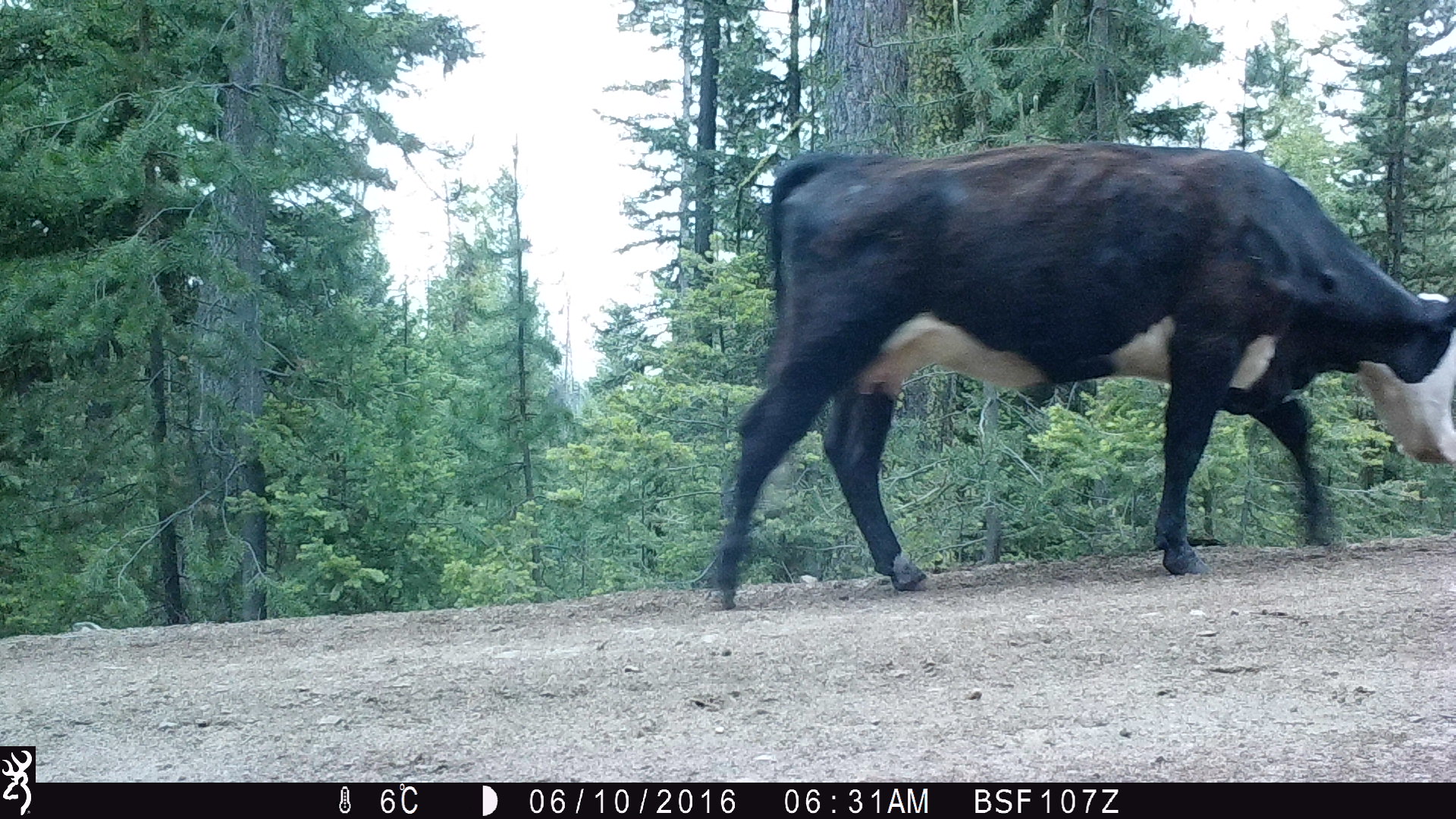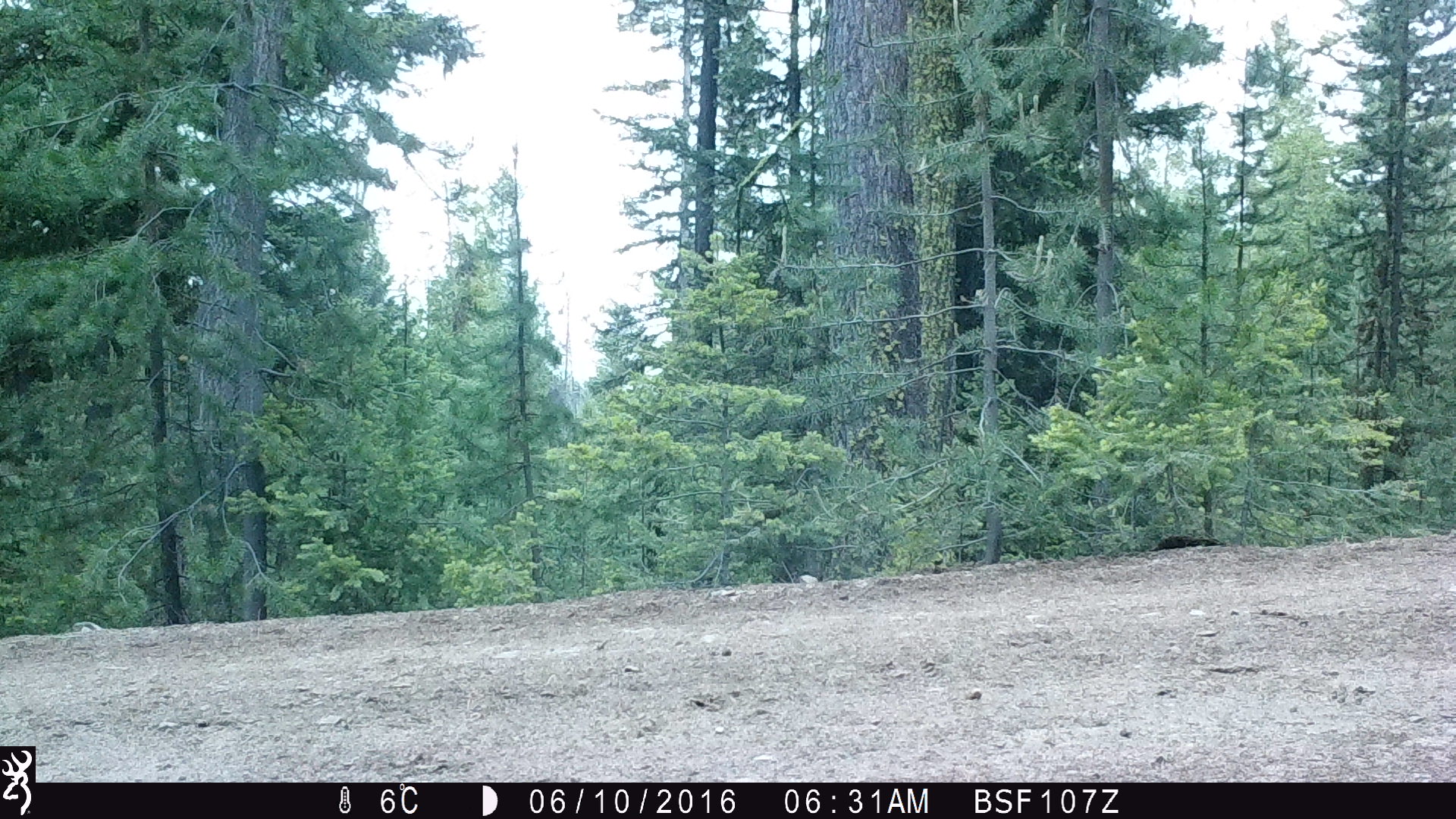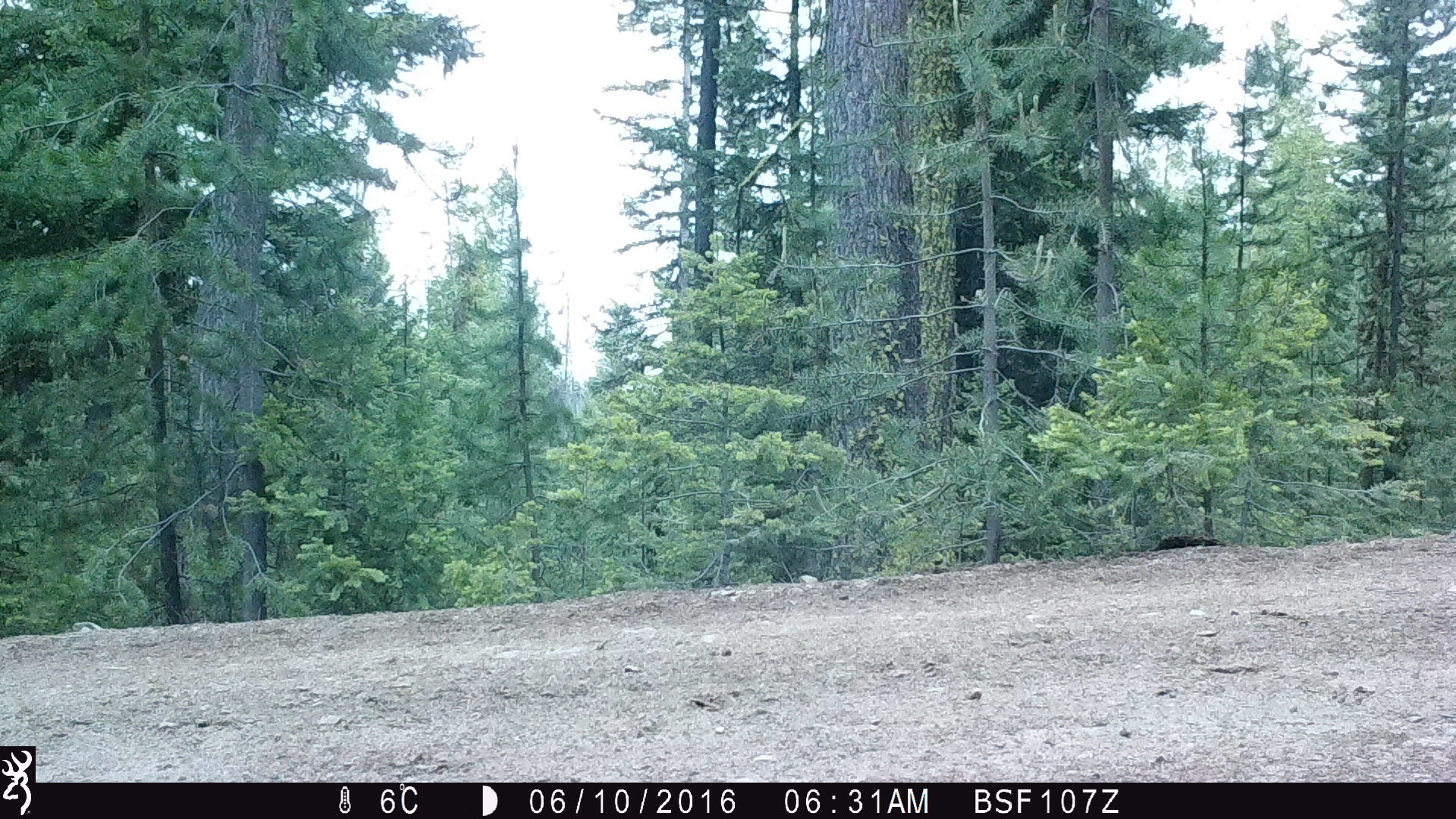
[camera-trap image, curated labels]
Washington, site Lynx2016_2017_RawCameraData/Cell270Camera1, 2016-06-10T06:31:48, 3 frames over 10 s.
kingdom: Animalia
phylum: Chordata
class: Mammalia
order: Artiodactyla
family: Bovidae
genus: Bos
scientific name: Bos taurus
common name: domestic cattle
Domestic cattle (Bos taurus). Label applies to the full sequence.